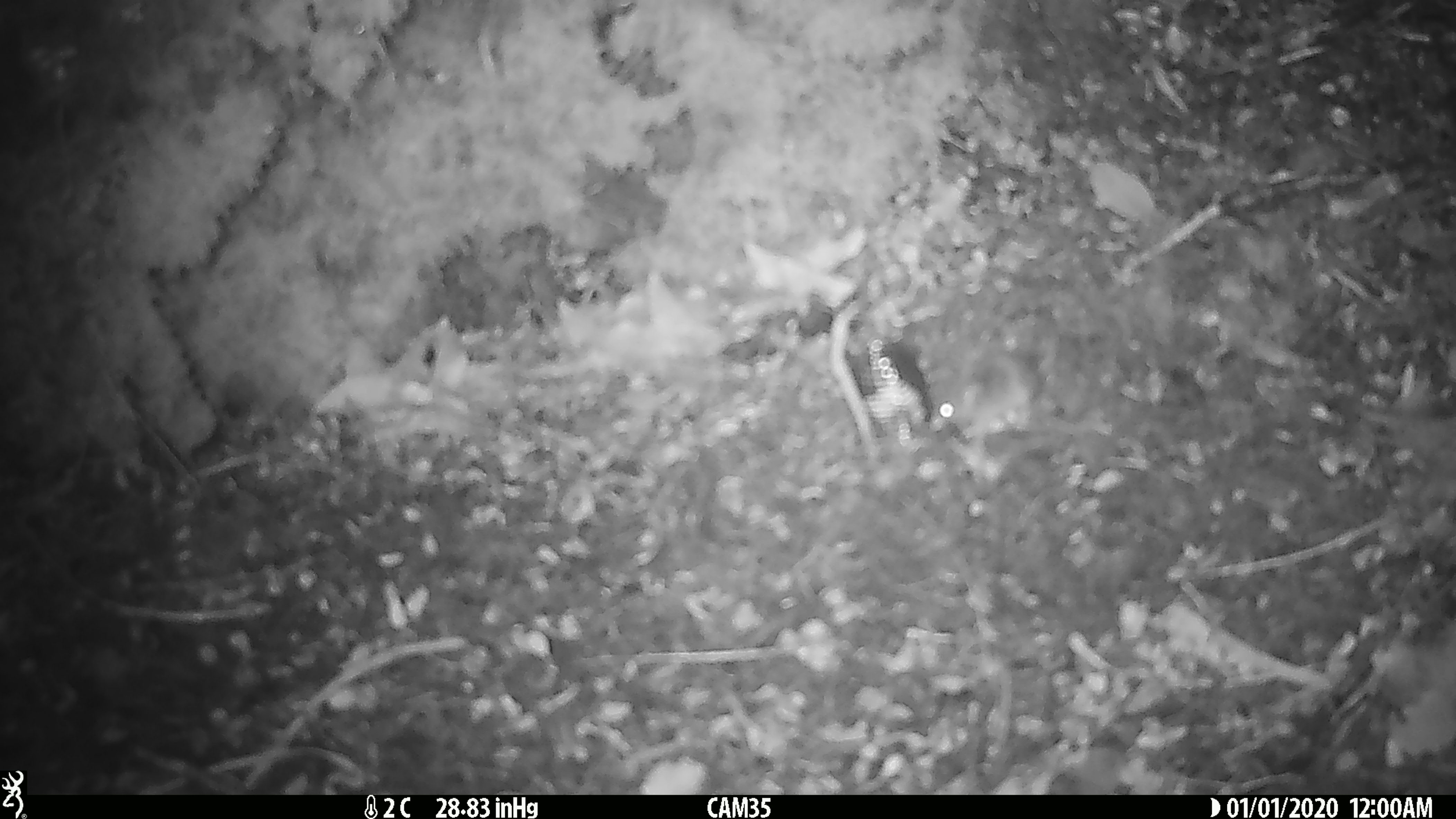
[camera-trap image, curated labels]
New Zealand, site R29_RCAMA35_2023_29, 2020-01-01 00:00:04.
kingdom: Animalia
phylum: Chordata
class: Mammalia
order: Rodentia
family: Muridae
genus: Mus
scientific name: Mus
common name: mouse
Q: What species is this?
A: Mouse (Mus).